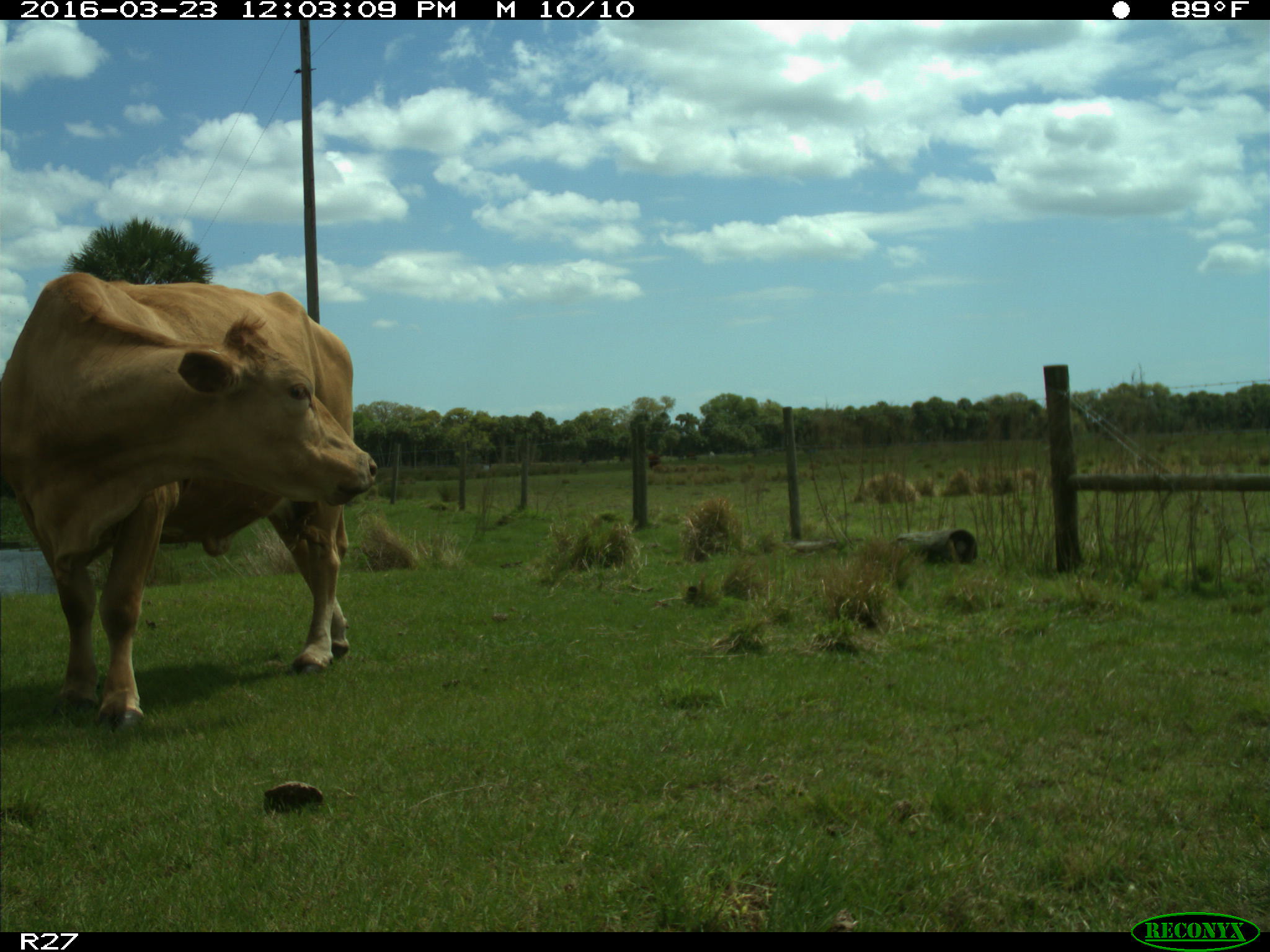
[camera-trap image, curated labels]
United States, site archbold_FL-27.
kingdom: Animalia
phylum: Chordata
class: Mammalia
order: Artiodactyla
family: Bovidae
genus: Bos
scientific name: Bos taurus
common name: domestic cow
Bos taurus (domestic cow).